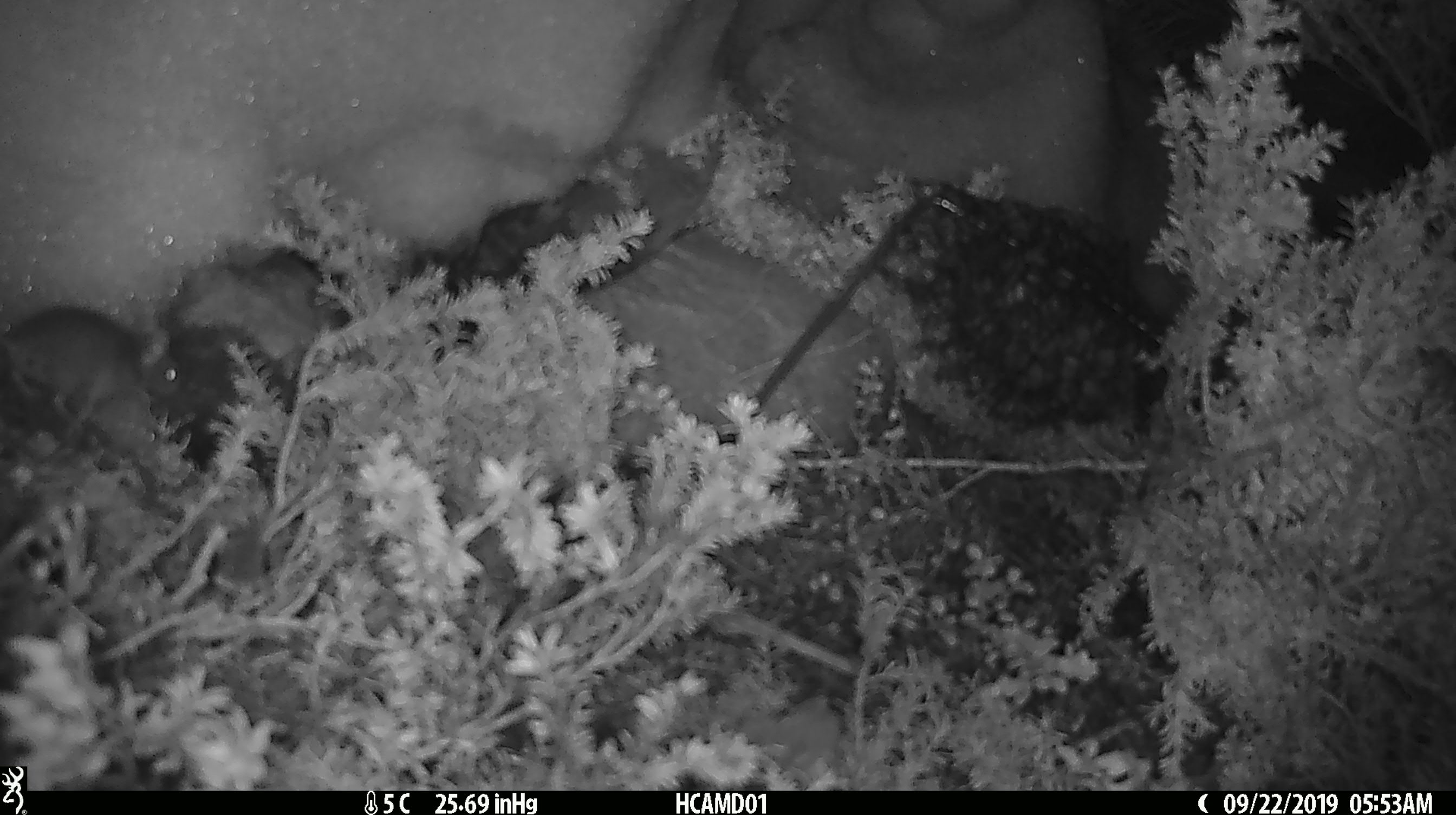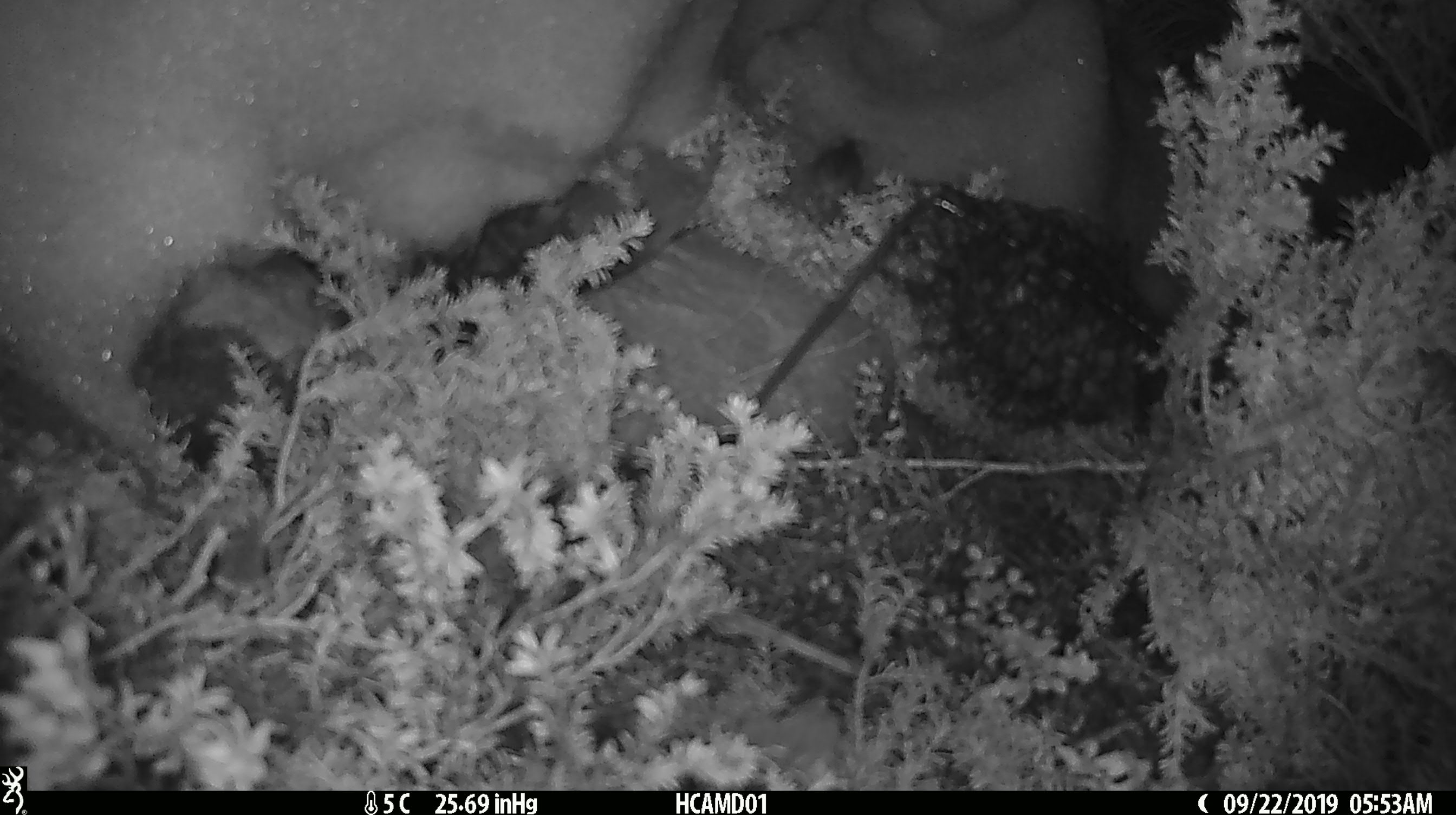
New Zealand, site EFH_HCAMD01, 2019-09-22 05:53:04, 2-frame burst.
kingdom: Animalia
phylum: Chordata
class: Mammalia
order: Rodentia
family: Muridae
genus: Mus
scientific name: Mus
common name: mouse